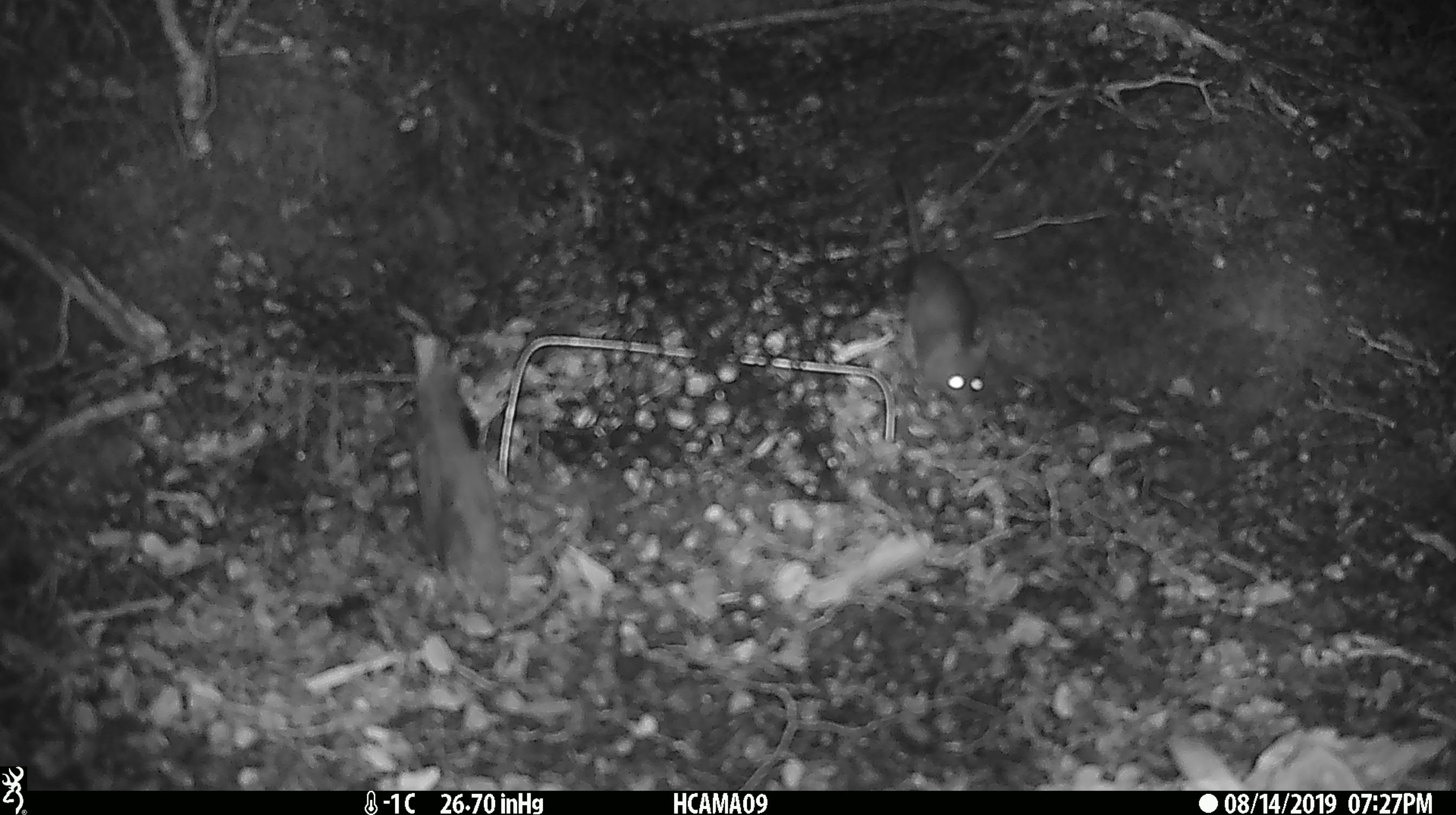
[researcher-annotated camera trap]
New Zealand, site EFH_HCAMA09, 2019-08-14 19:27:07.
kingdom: Animalia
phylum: Chordata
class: Mammalia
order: Rodentia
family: Muridae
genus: Mus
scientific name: Mus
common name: mouse